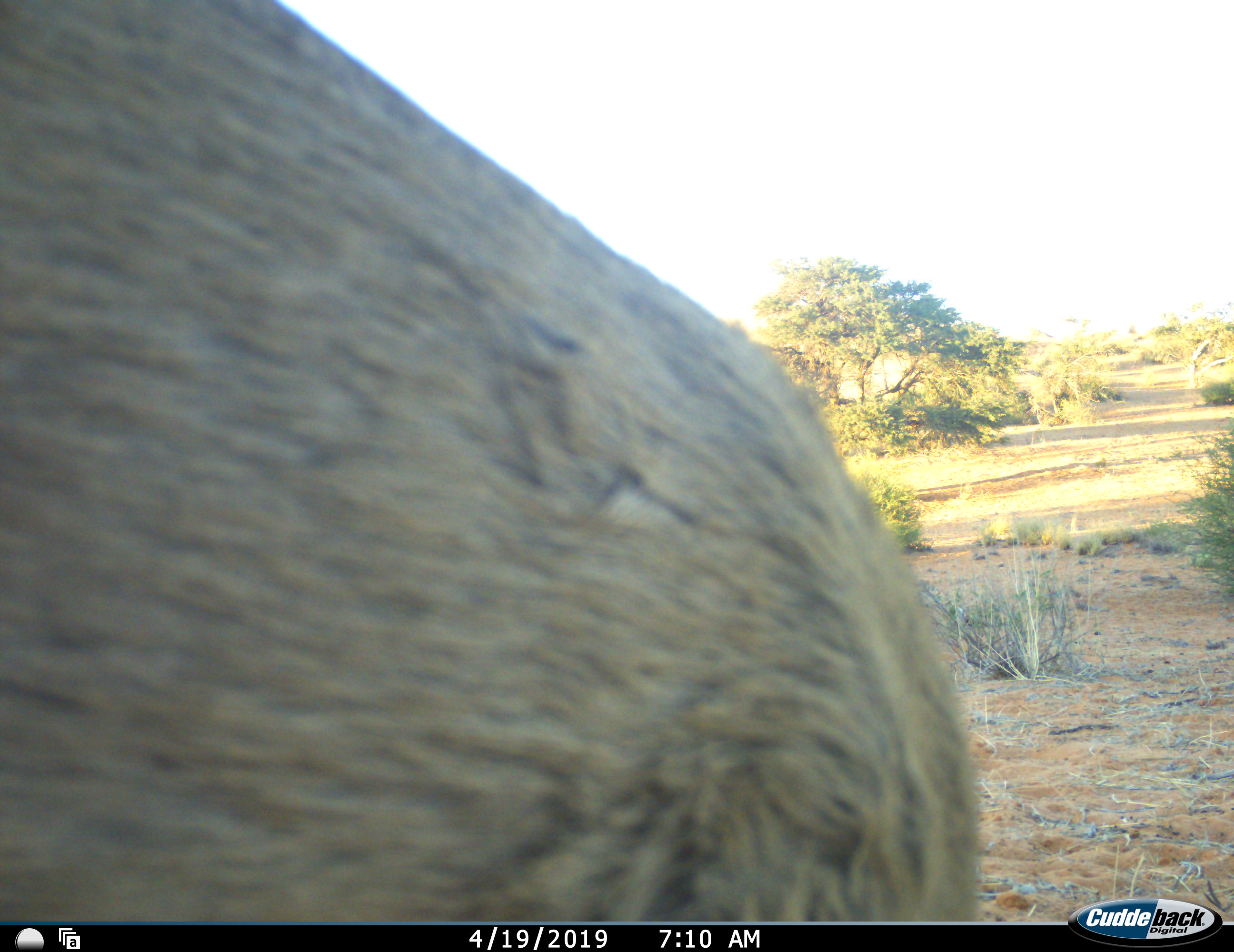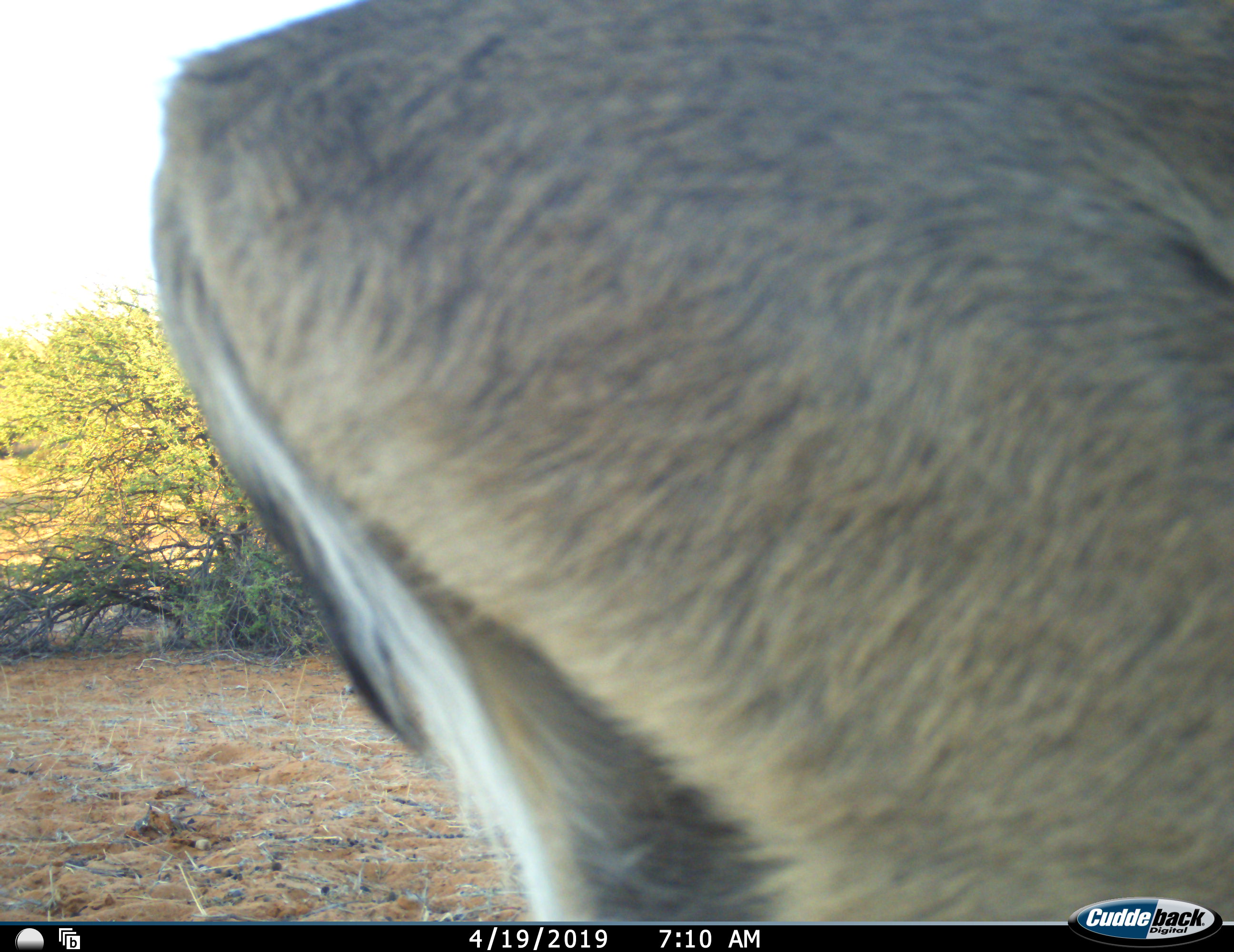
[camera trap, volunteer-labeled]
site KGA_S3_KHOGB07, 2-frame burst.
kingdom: Animalia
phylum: Chordata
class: Mammalia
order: Artiodactyla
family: Bovidae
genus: Sylvicapra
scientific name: Sylvicapra grimmia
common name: common duiker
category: duikercommongrey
Duikercommongrey (common duiker) (Sylvicapra grimmia), count 1. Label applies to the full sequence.